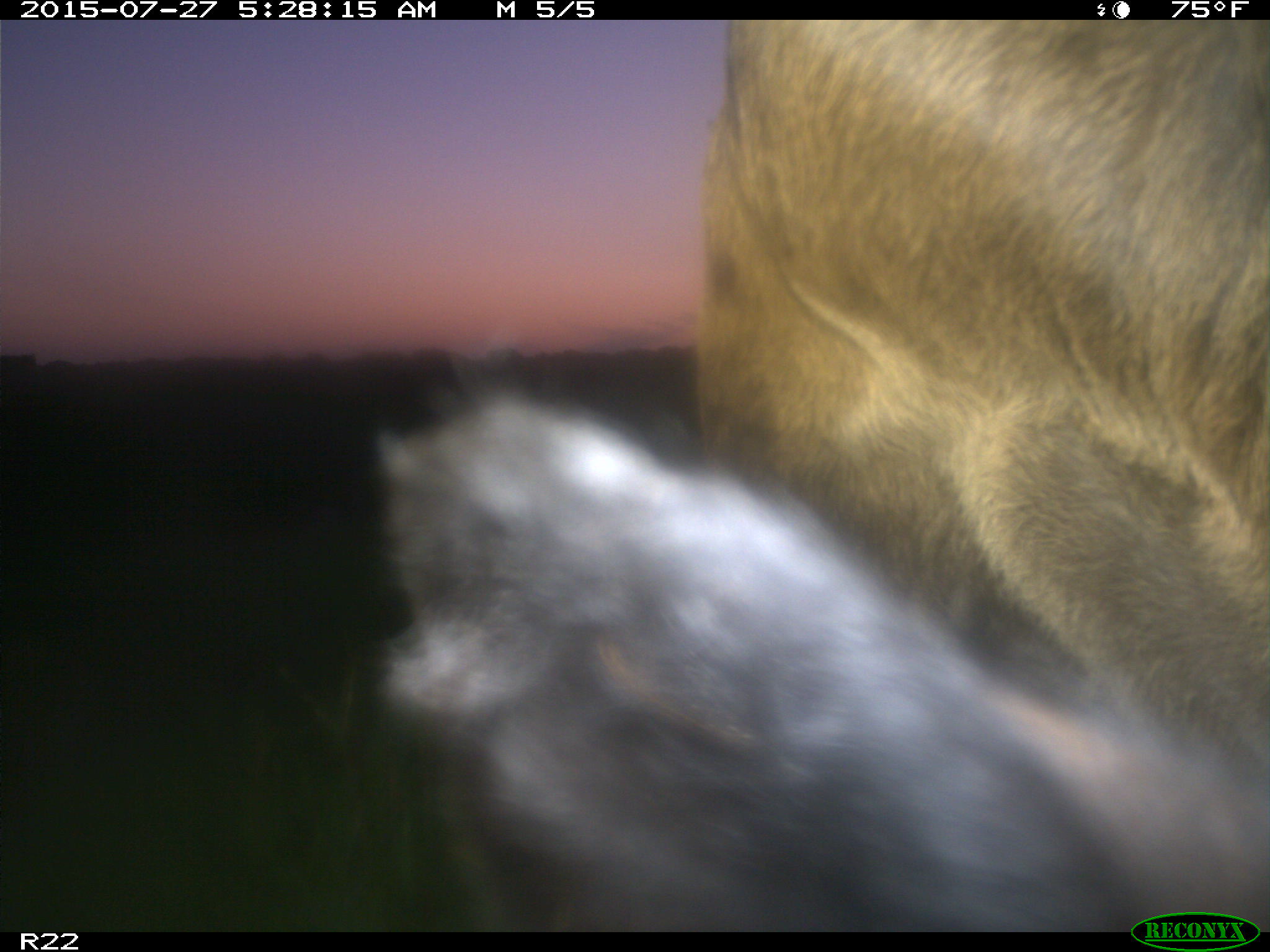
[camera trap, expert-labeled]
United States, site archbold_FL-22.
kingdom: Animalia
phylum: Chordata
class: Mammalia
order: Artiodactyla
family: Bovidae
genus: Bos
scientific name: Bos taurus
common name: domestic cow